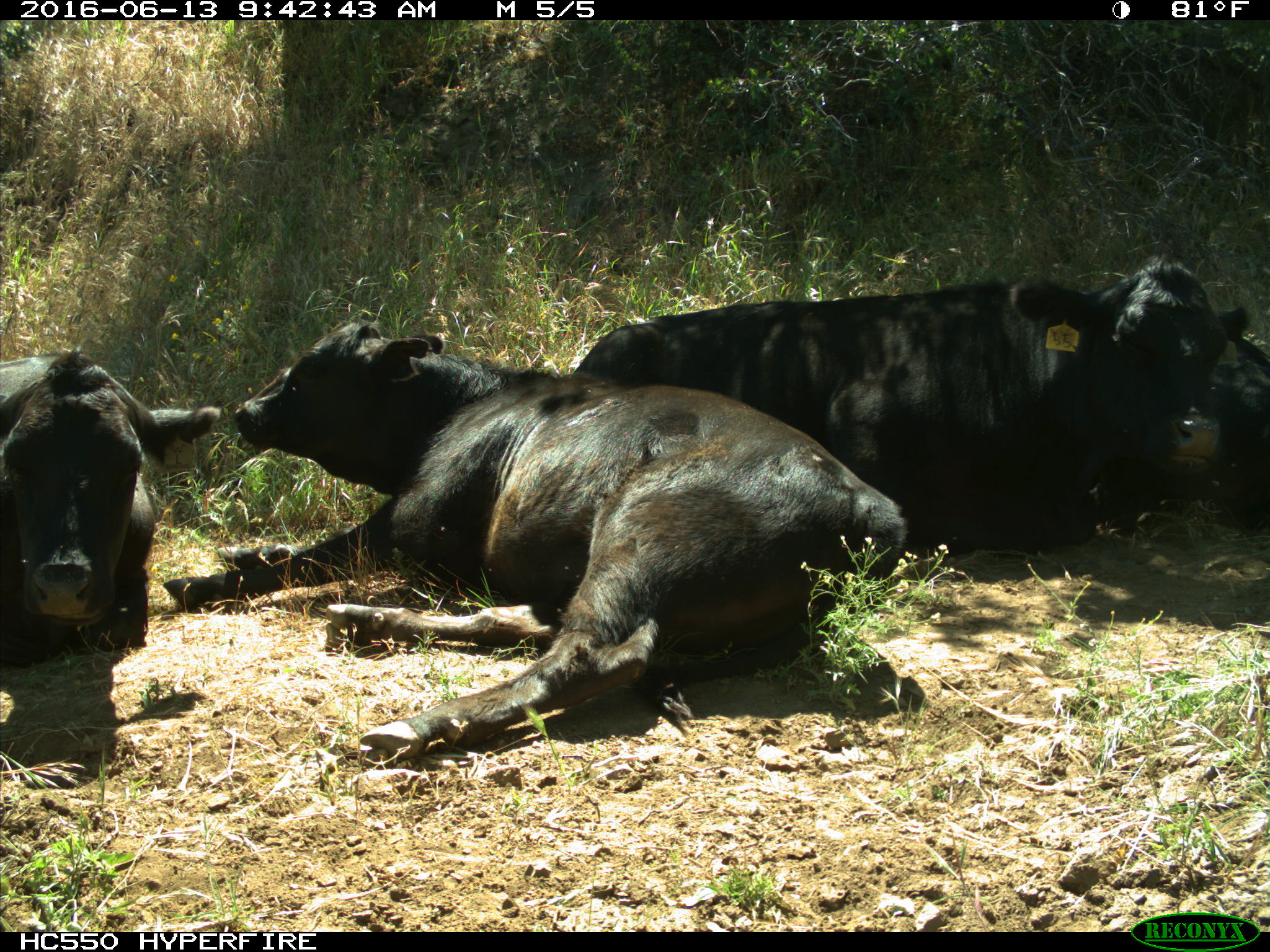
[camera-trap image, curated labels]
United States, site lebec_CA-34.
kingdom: Animalia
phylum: Chordata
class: Mammalia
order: Artiodactyla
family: Bovidae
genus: Bos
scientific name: Bos taurus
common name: domestic cow